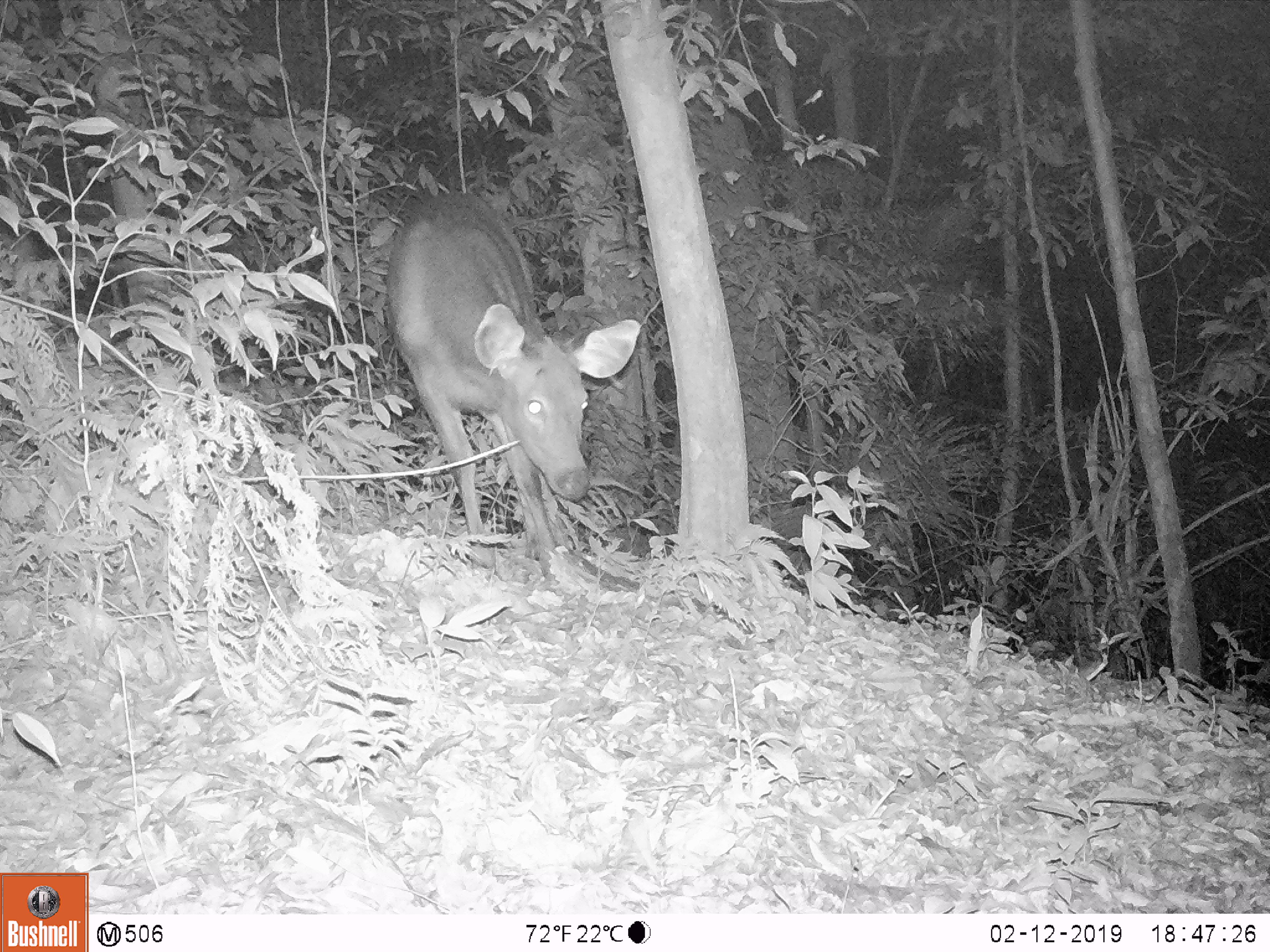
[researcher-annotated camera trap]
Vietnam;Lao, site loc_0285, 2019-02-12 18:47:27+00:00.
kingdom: Animalia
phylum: Chordata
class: Mammalia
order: Artiodactyla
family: Cervidae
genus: Rusa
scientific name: Rusa unicolor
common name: sambar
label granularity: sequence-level